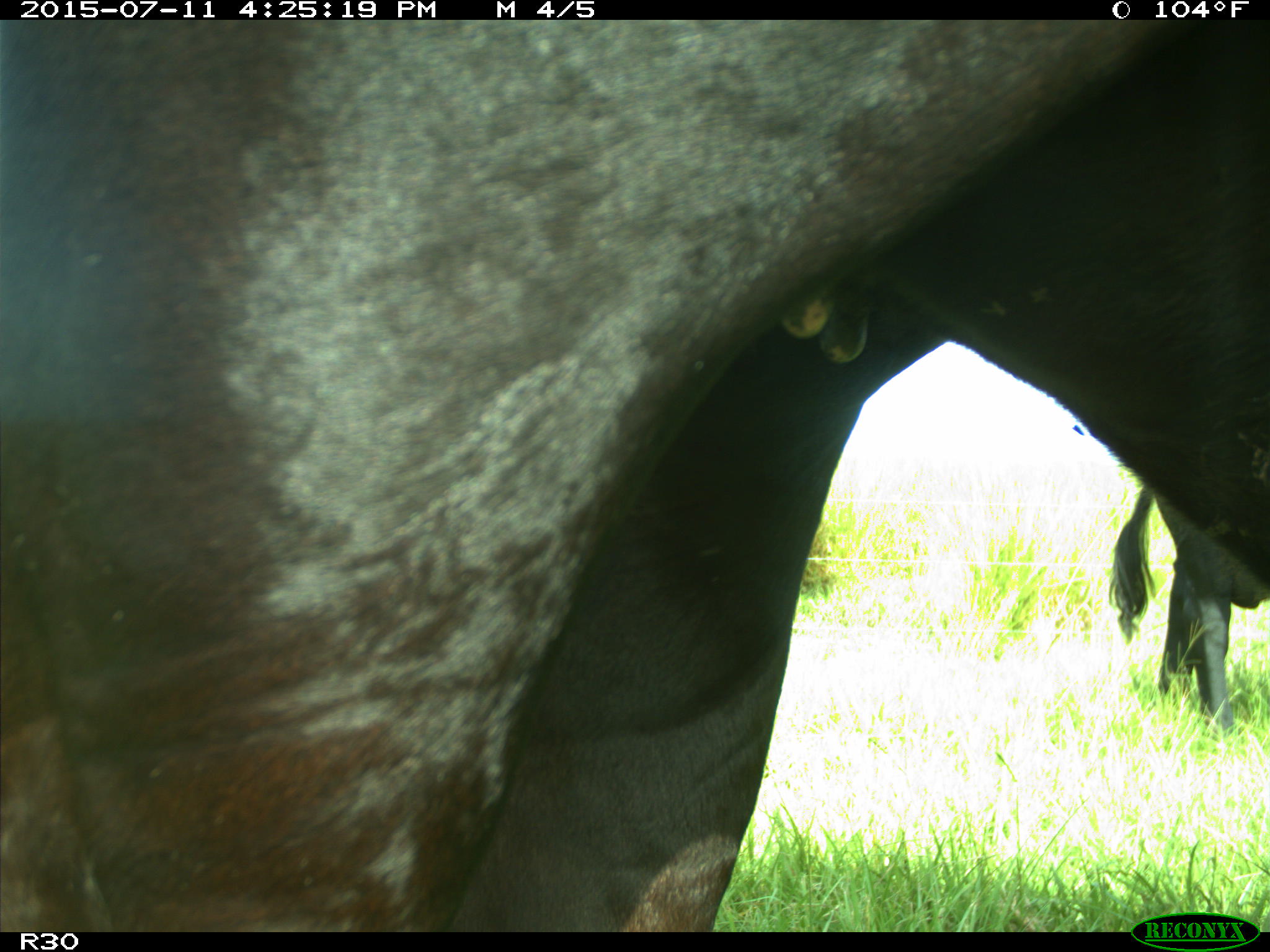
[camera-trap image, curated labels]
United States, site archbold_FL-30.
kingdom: Animalia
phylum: Chordata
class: Mammalia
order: Artiodactyla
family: Bovidae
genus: Bos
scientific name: Bos taurus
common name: domestic cow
Bos taurus (domestic cow).